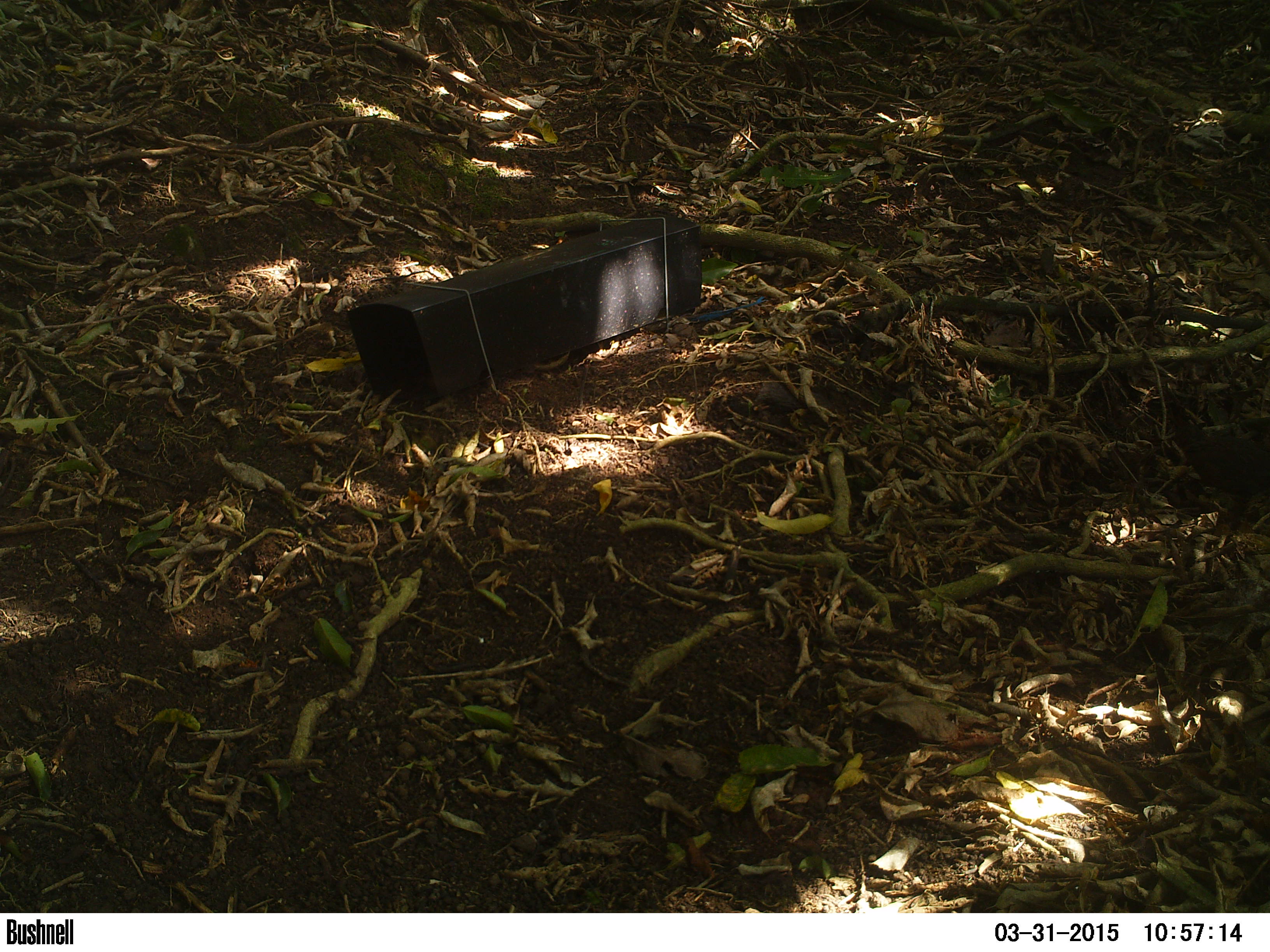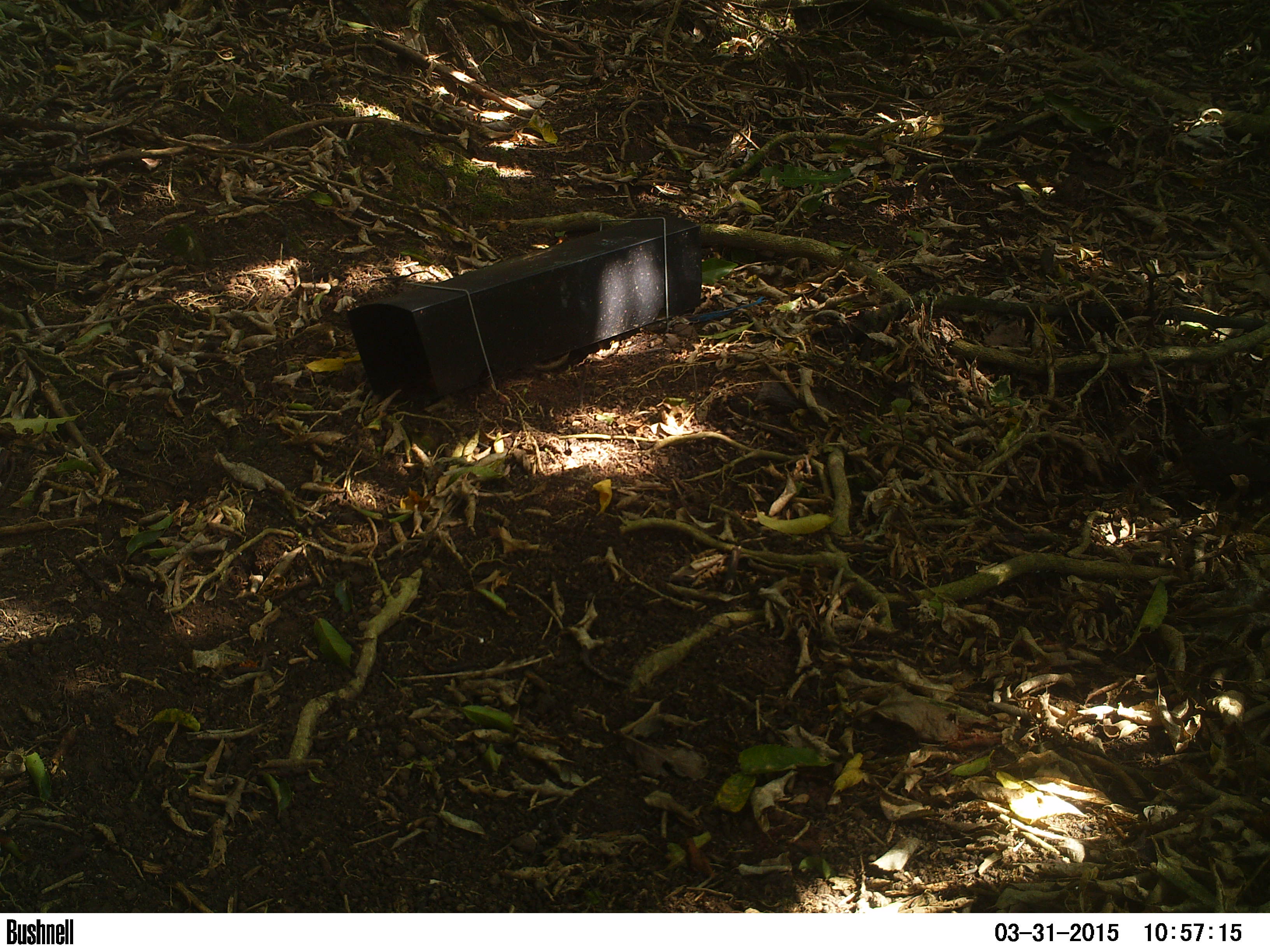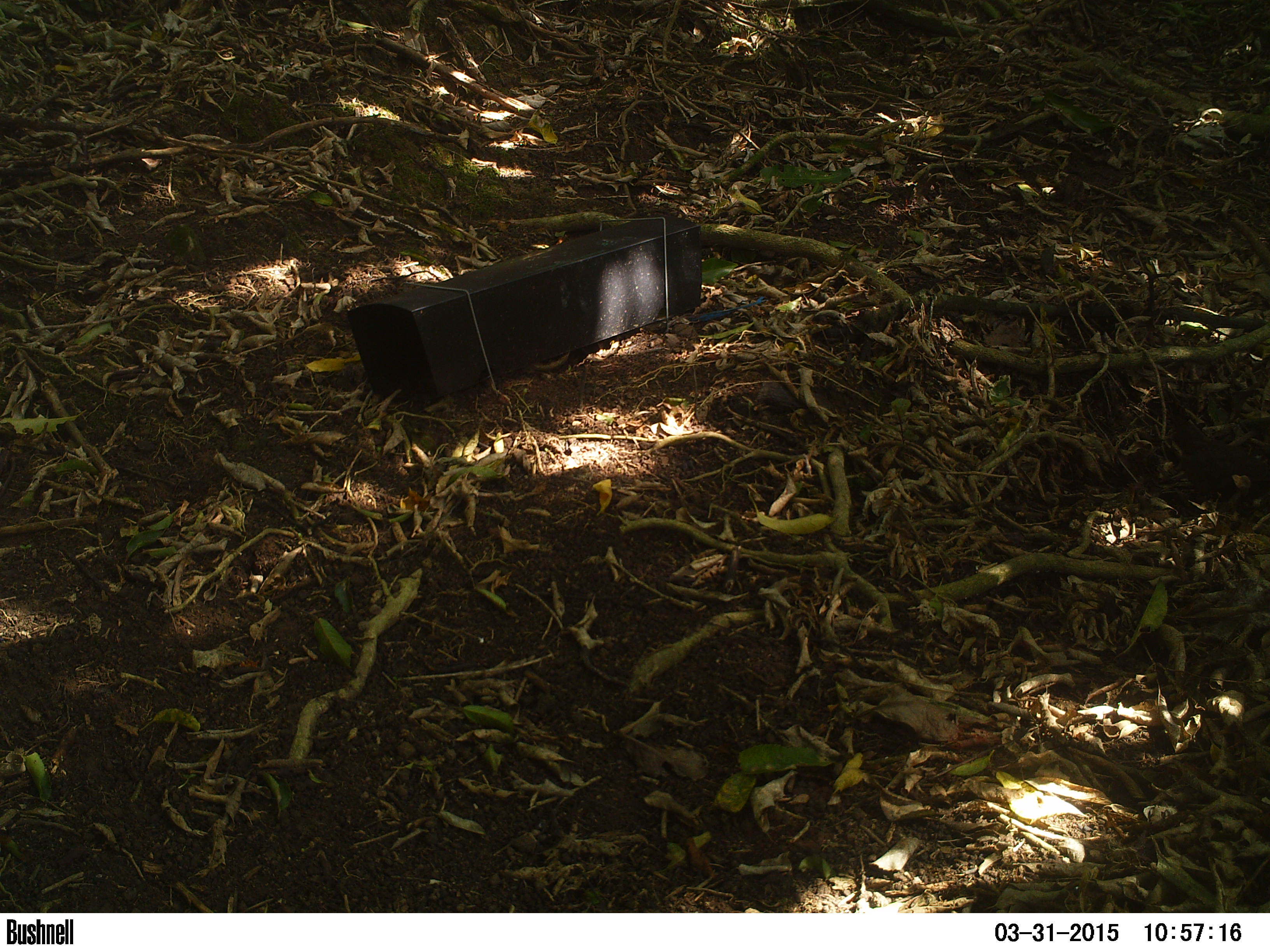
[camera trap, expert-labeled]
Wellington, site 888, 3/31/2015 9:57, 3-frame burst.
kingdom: Animalia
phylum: Chordata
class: Aves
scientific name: Aves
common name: bird